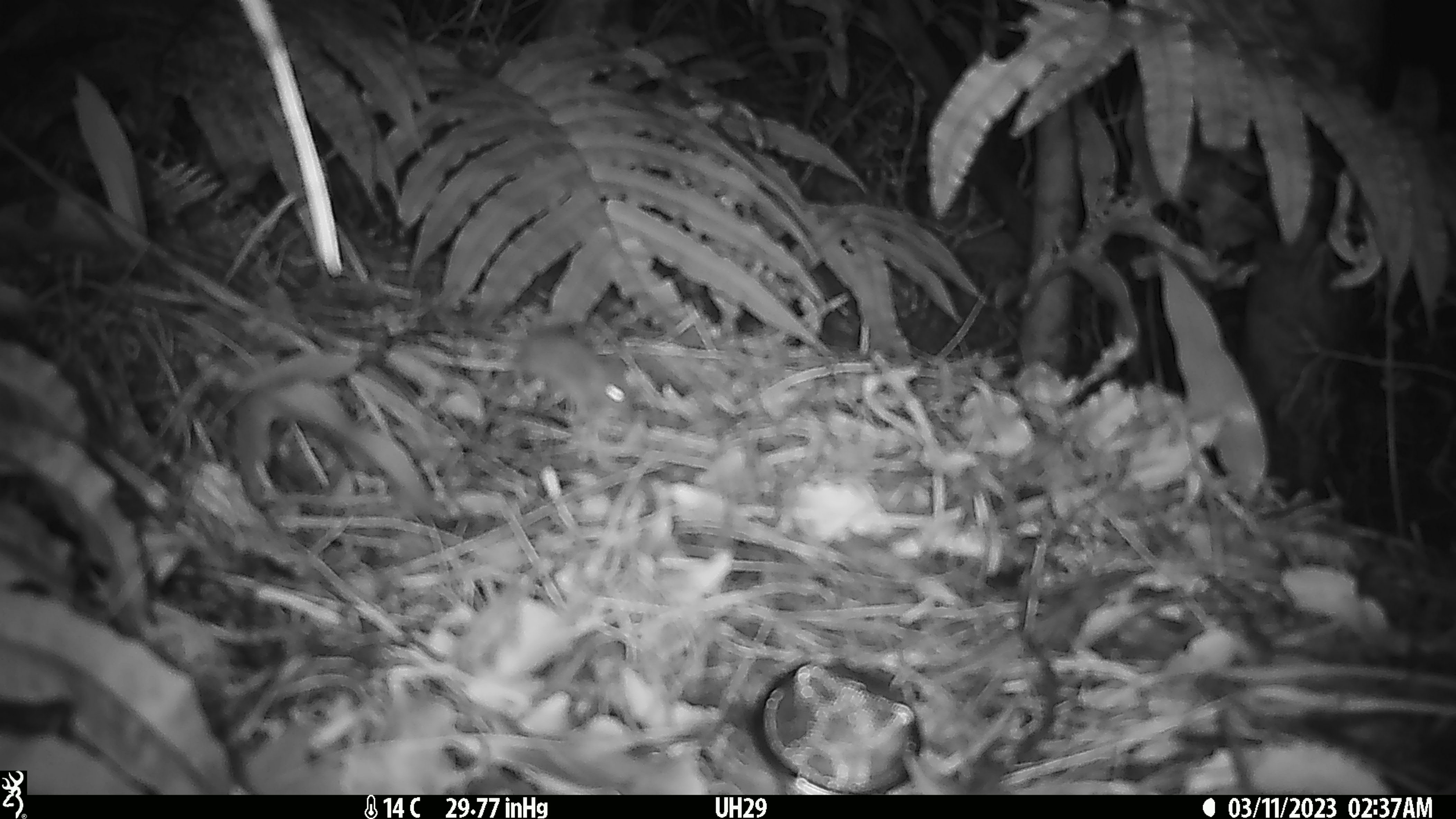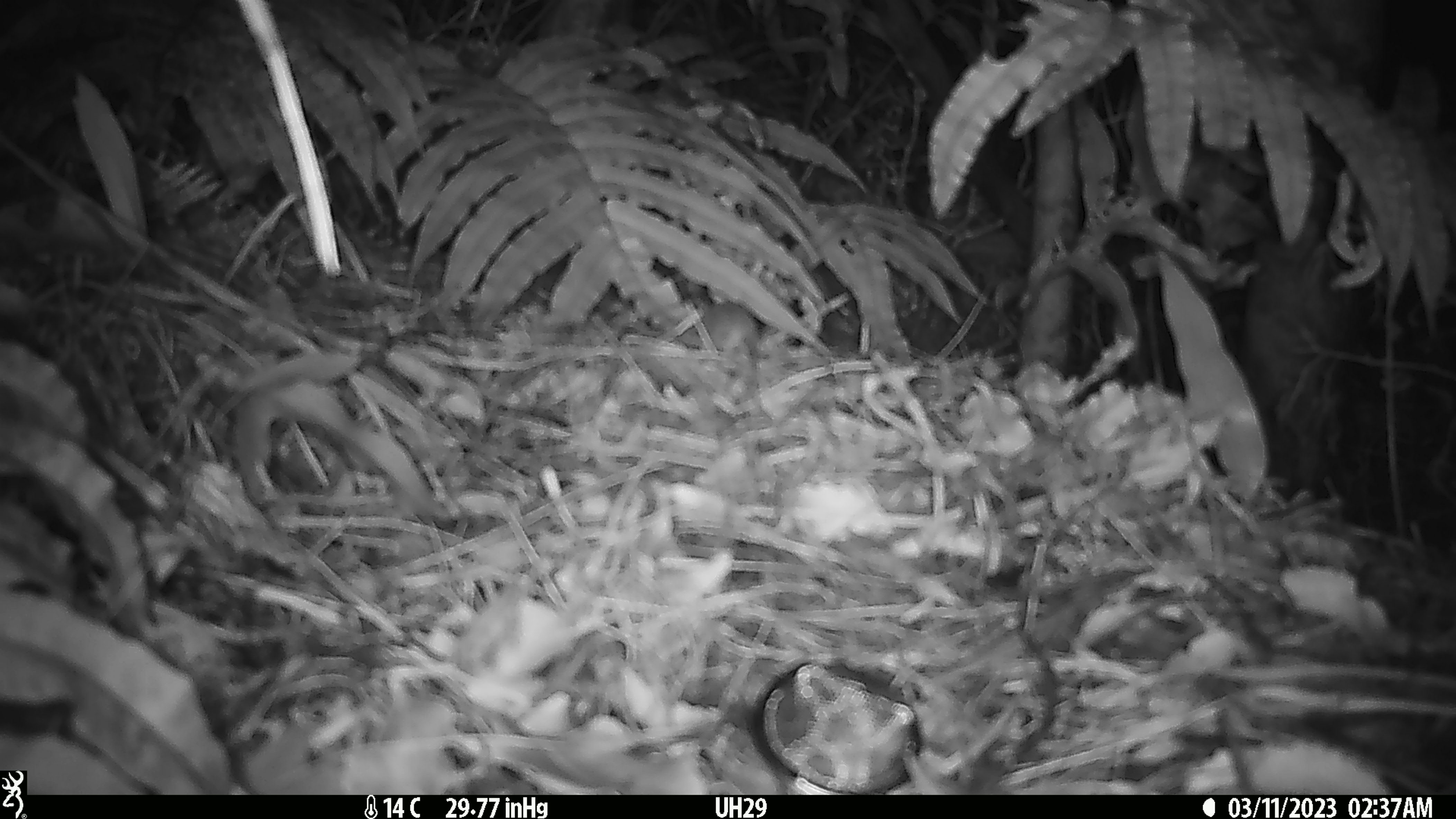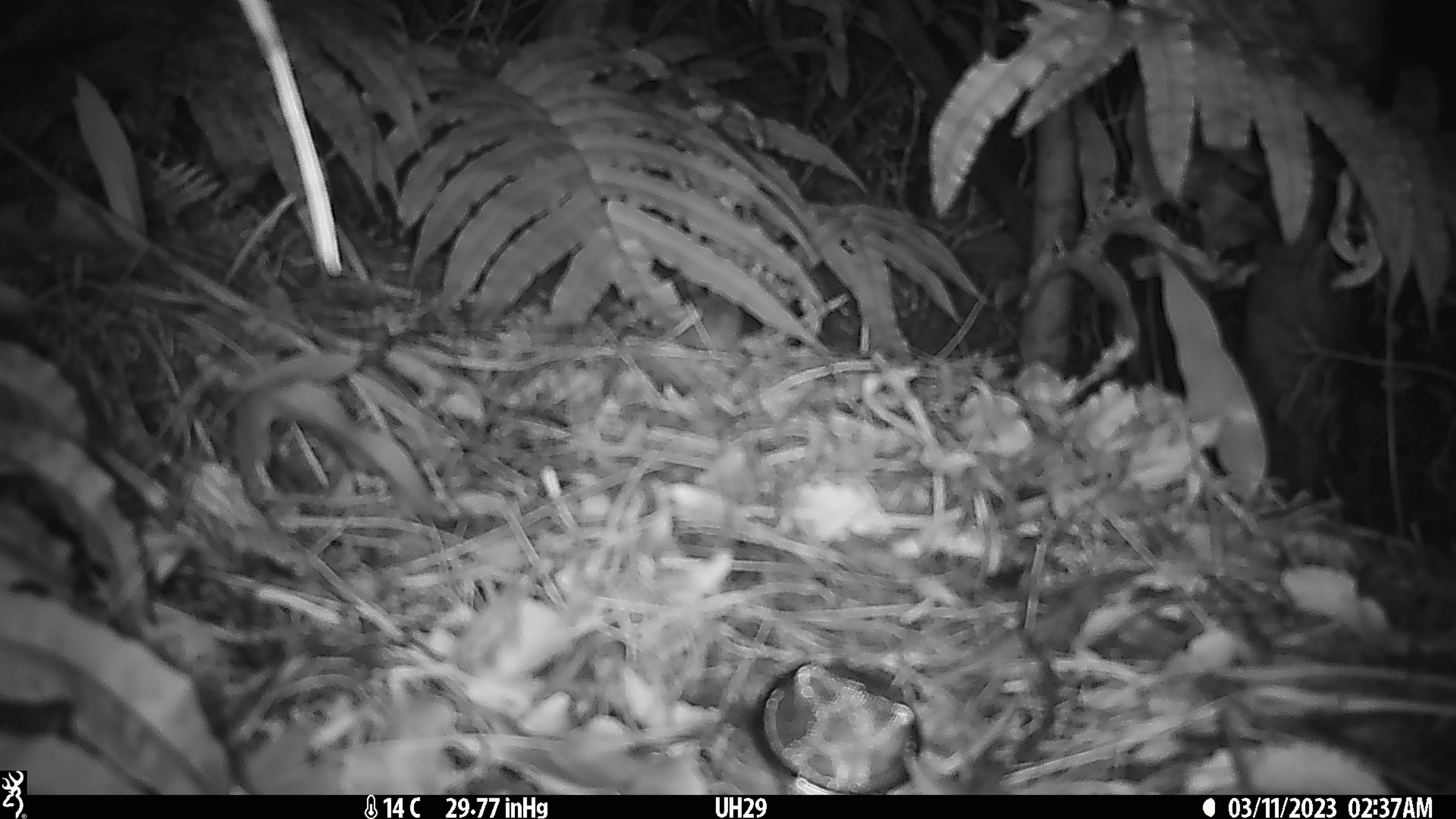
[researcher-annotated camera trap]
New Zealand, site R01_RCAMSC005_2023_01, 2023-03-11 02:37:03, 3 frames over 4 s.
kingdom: Animalia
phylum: Chordata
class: Mammalia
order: Rodentia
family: Muridae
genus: Mus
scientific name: Mus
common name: mouse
Mouse (Mus).